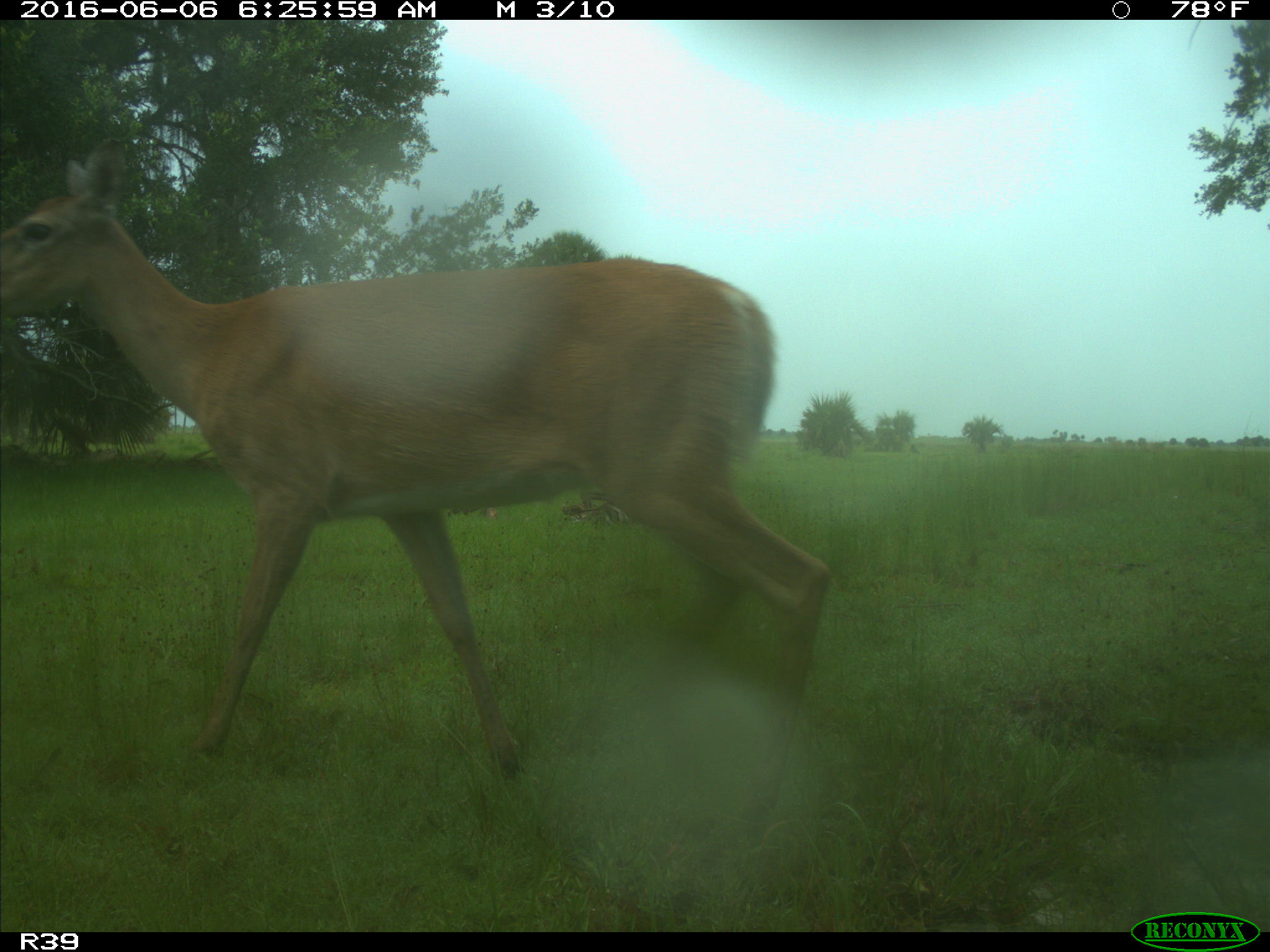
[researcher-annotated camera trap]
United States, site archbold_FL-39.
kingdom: Animalia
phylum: Chordata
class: Mammalia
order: Artiodactyla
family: Cervidae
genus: Odocoileus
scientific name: Odocoileus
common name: deer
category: unidentified deer